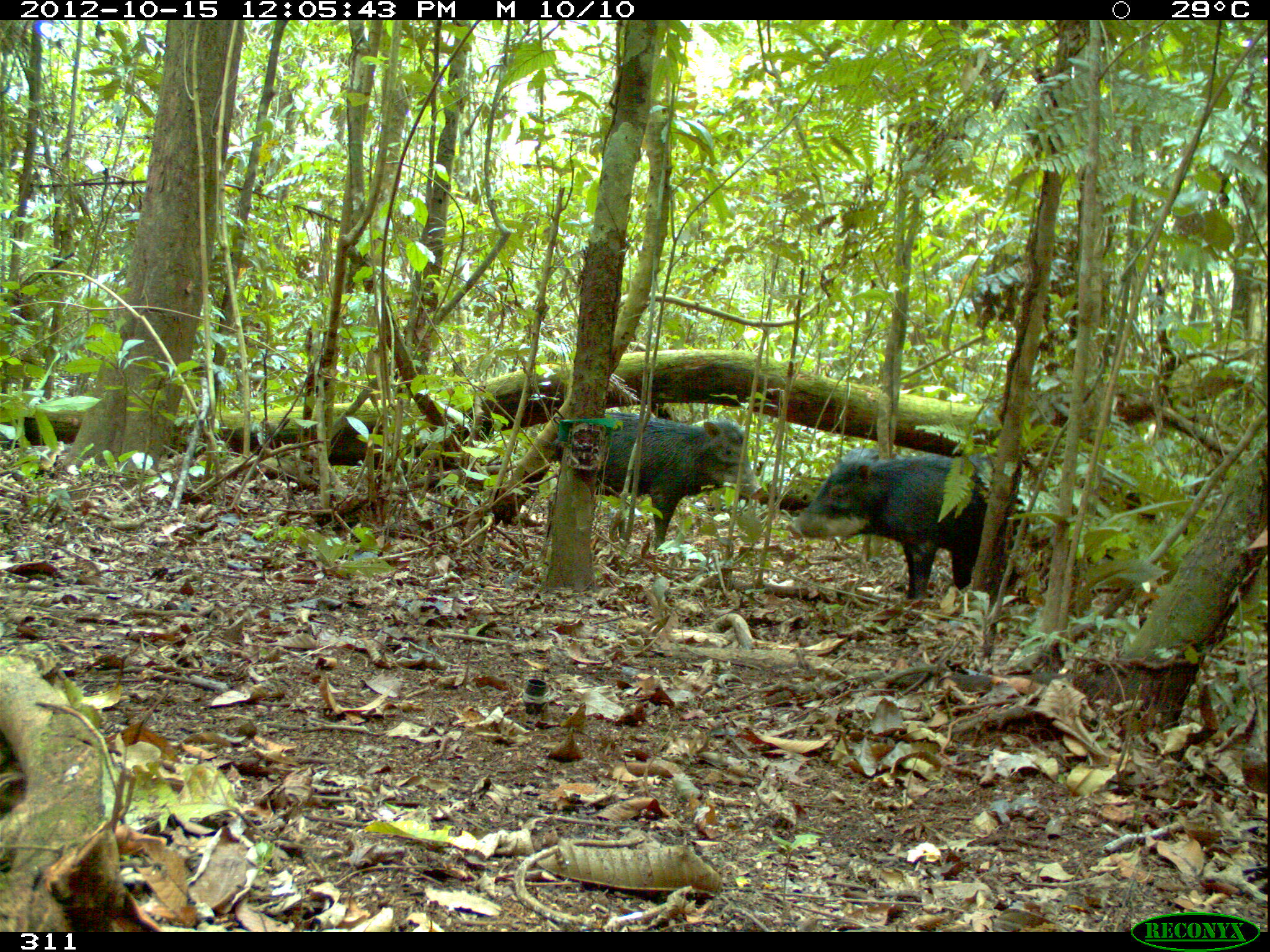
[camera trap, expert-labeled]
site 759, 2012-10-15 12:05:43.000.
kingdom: Animalia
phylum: Chordata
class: Mammalia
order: Artiodactyla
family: Tayassuidae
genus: Tayassu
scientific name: Tayassu pecari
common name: white-lipped peccary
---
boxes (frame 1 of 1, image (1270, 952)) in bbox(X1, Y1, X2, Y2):
tayassu pecari: bbox(786, 448, 1024, 602); bbox(593, 411, 765, 551)